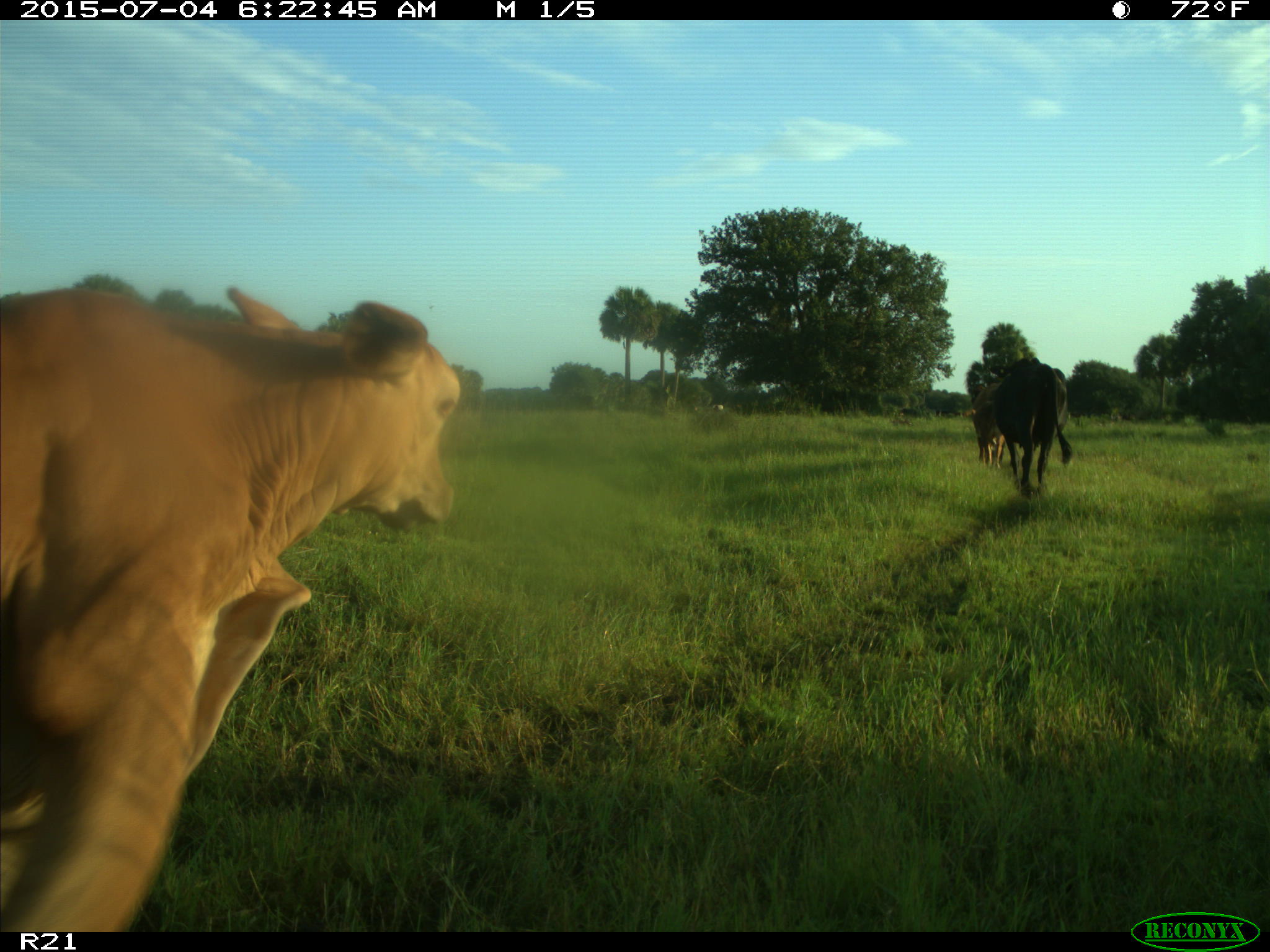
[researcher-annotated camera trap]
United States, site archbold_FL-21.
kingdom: Animalia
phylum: Chordata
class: Mammalia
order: Artiodactyla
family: Bovidae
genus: Bos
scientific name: Bos taurus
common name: domestic cow